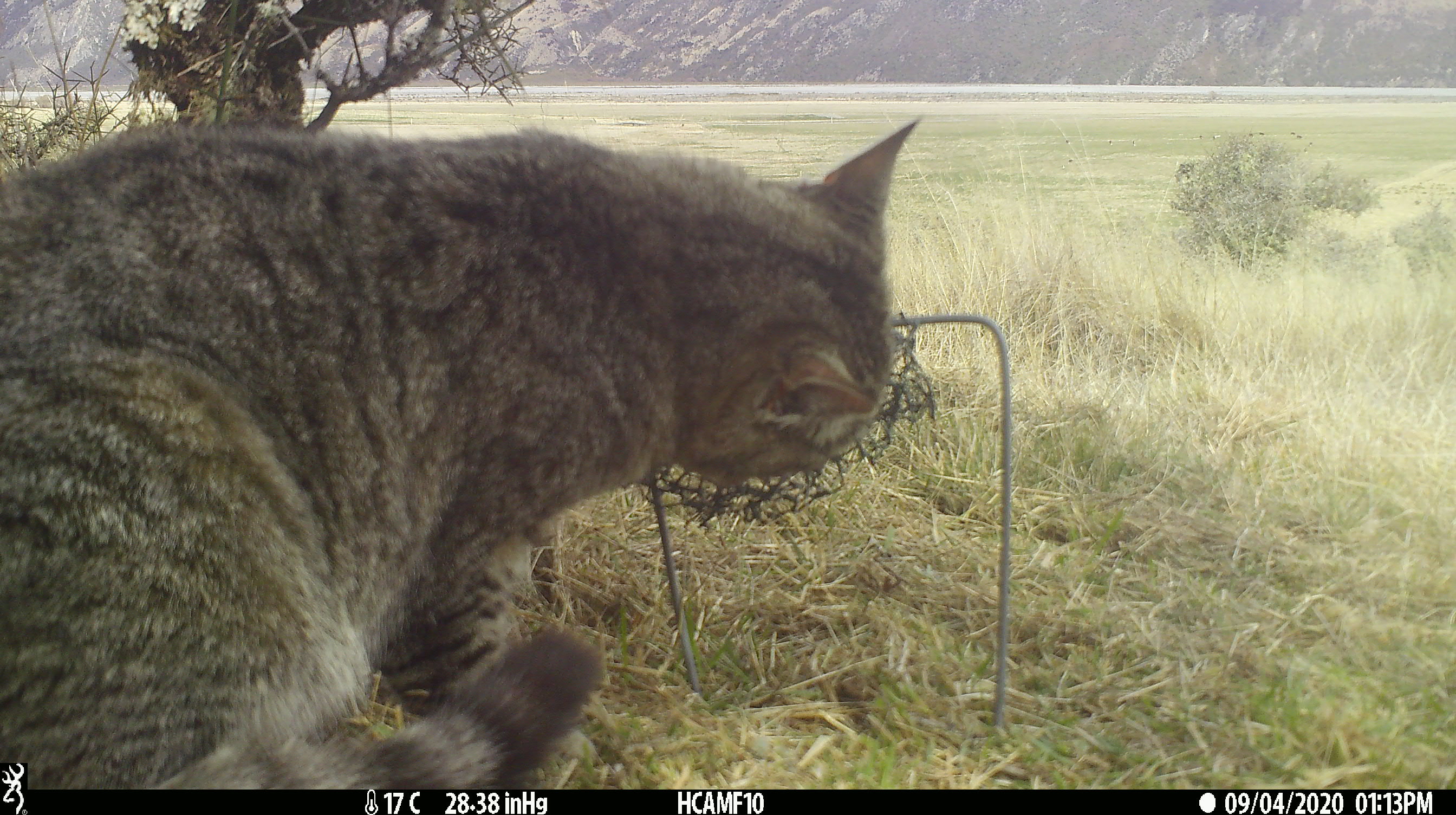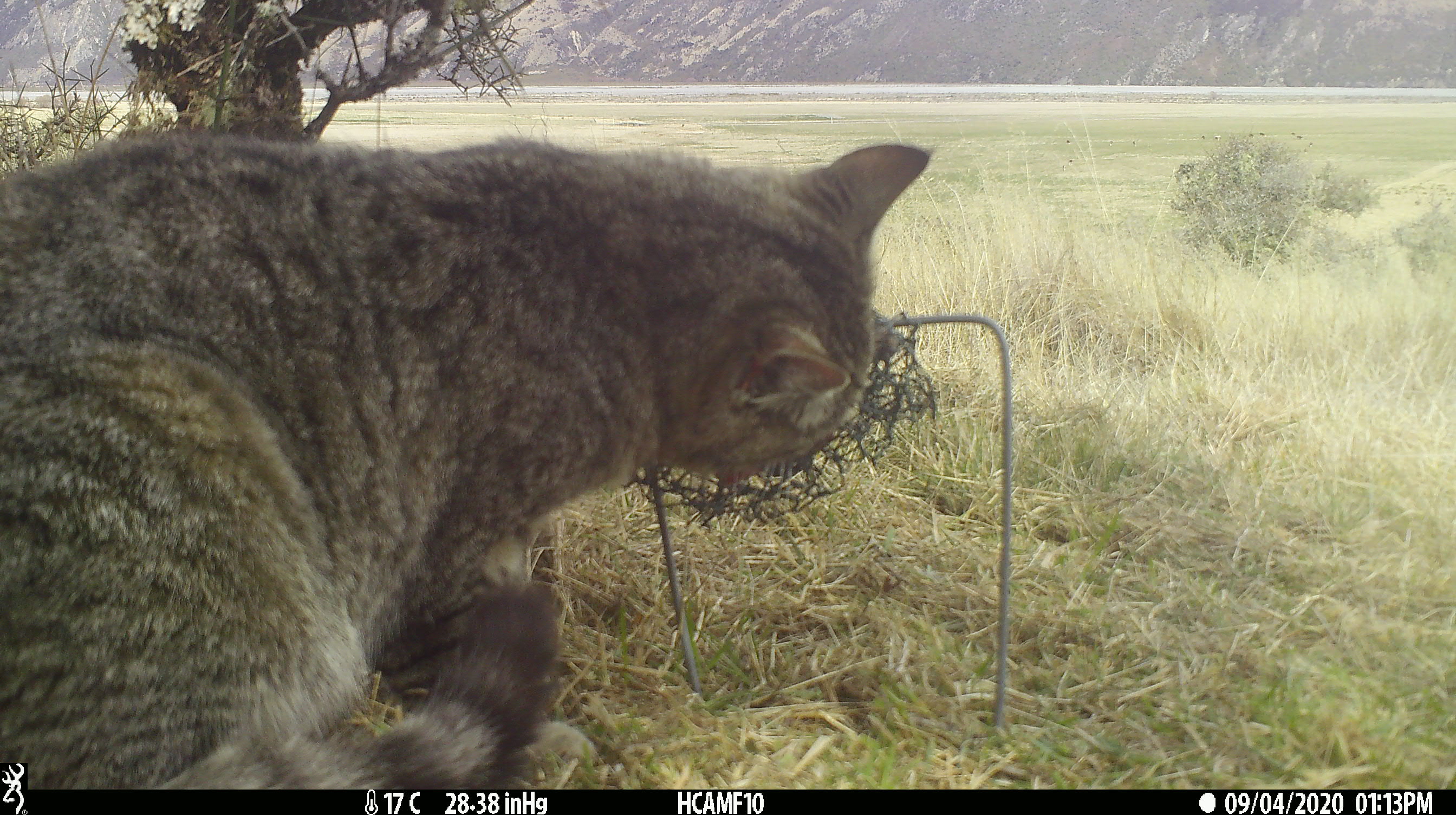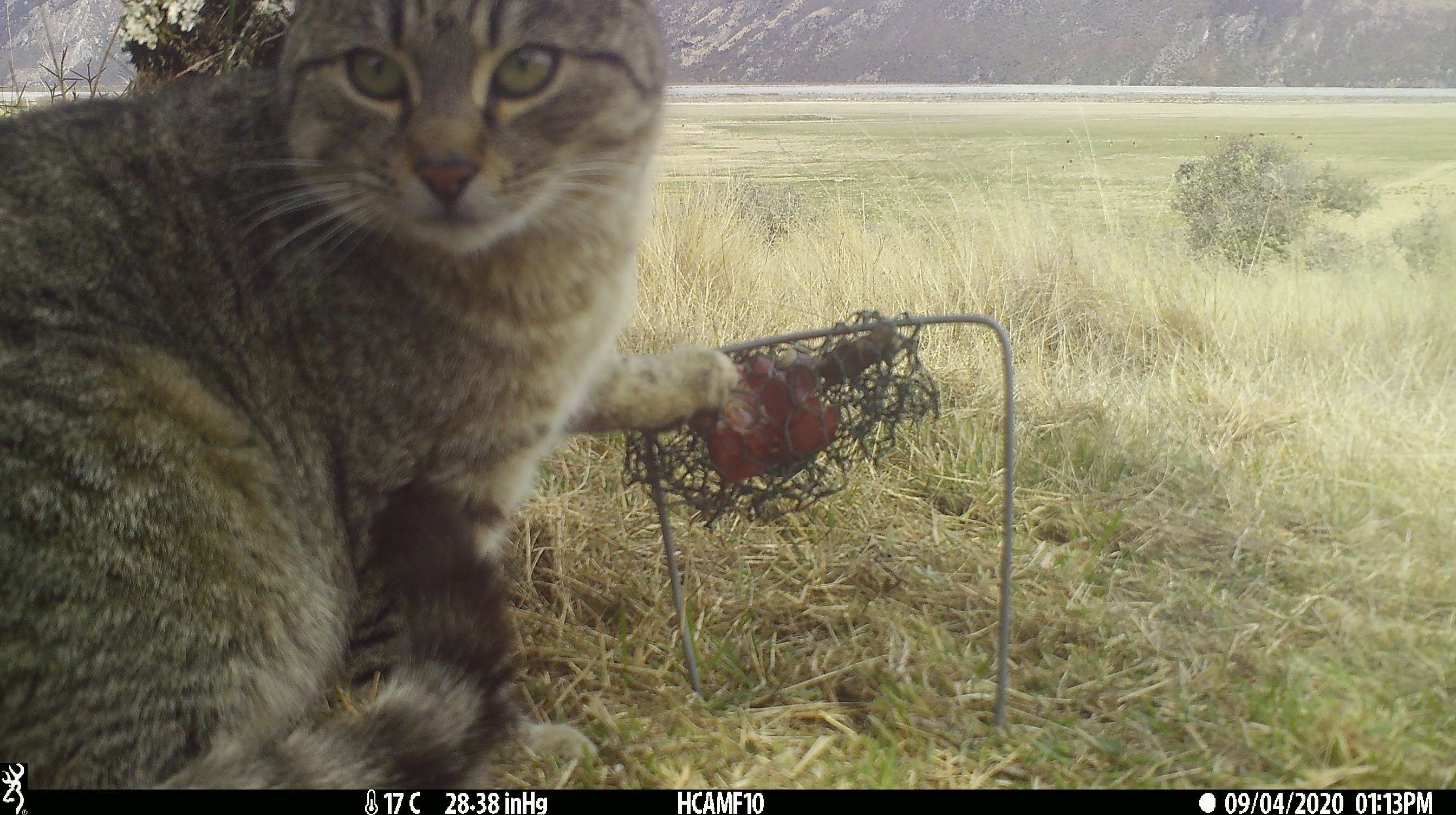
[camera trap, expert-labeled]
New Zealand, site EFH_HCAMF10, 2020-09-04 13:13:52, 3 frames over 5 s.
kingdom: Animalia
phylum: Chordata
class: Mammalia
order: Carnivora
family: Felidae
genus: Felis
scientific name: Felis catus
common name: domestic cat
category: cat